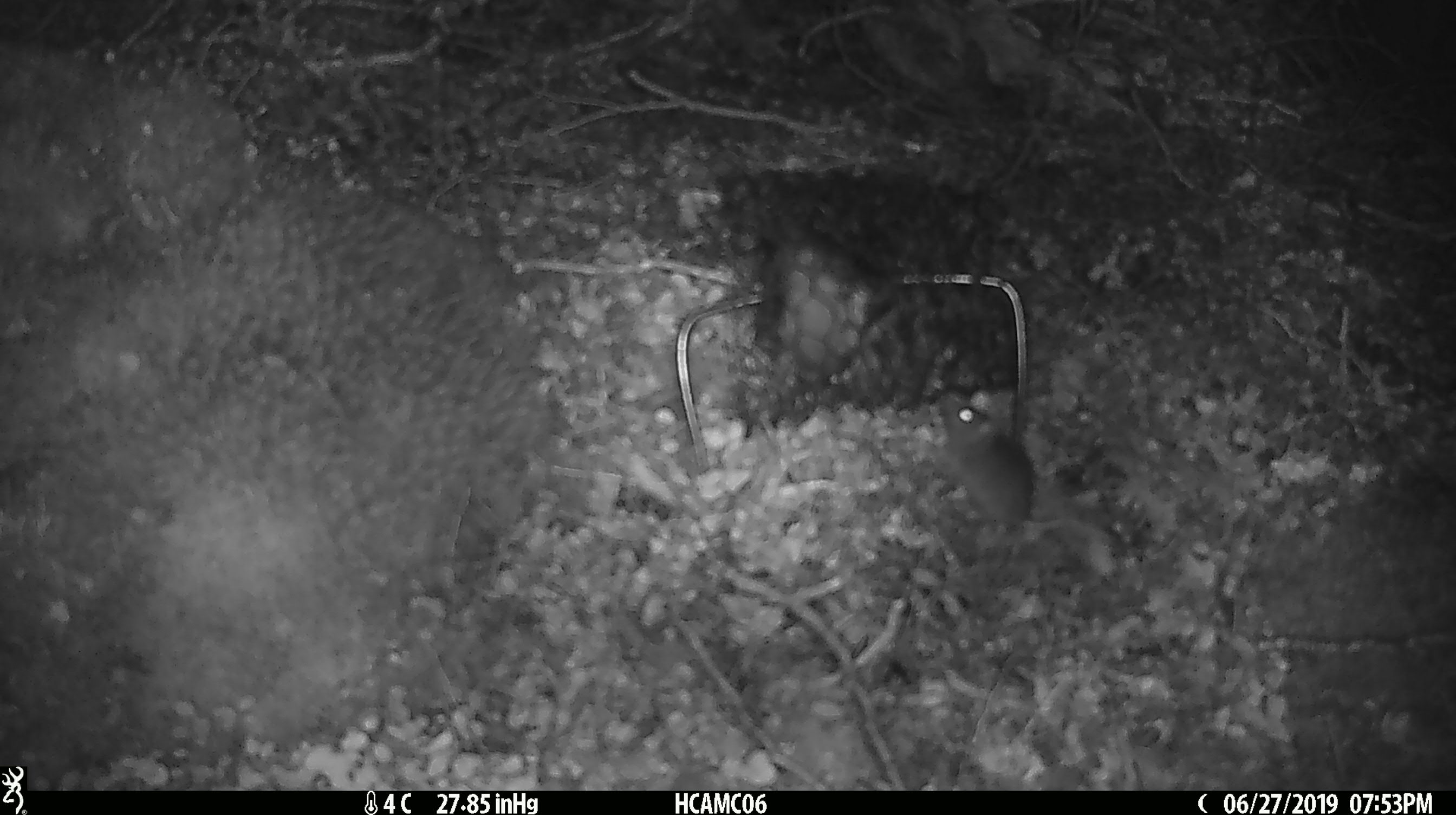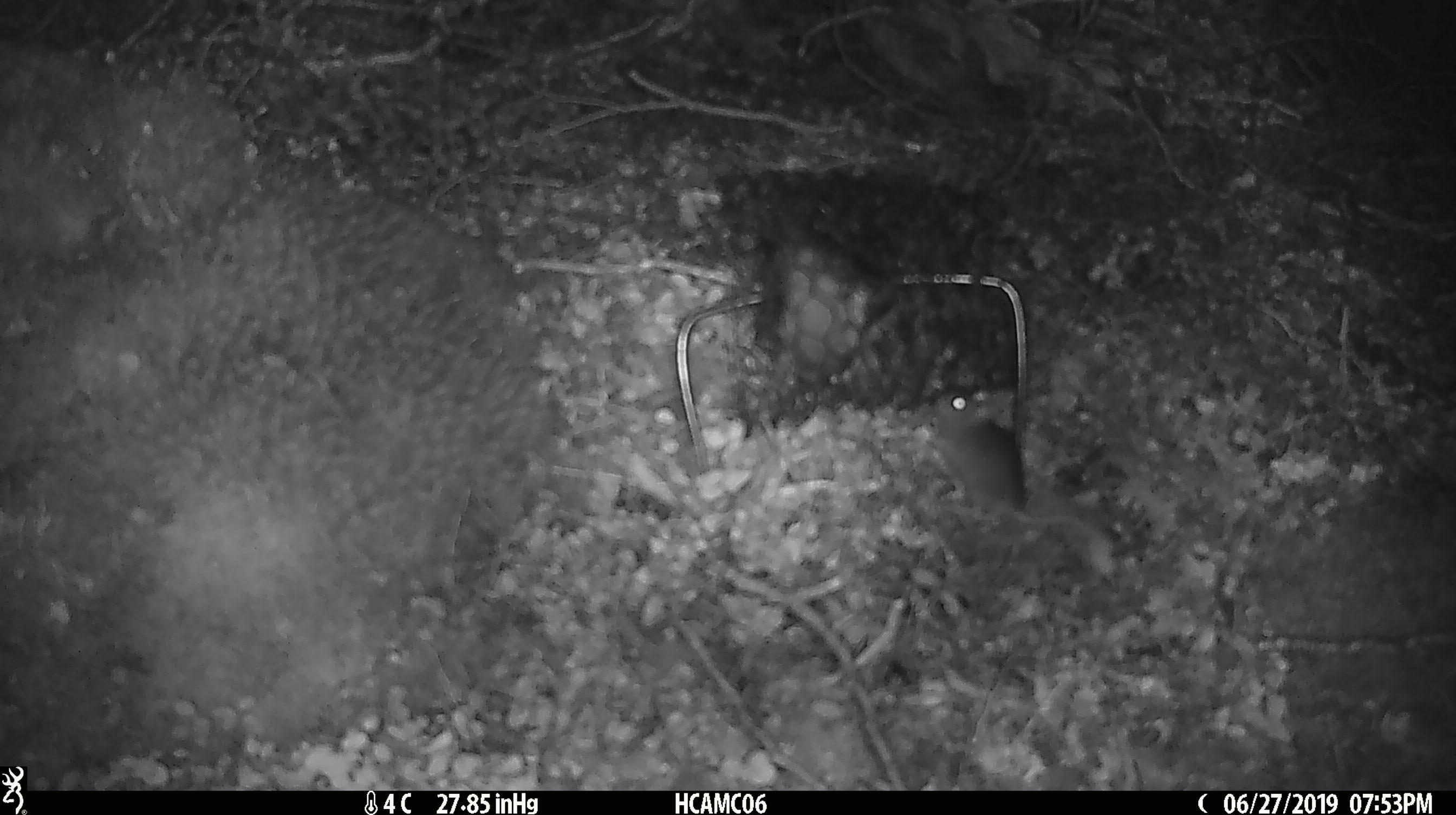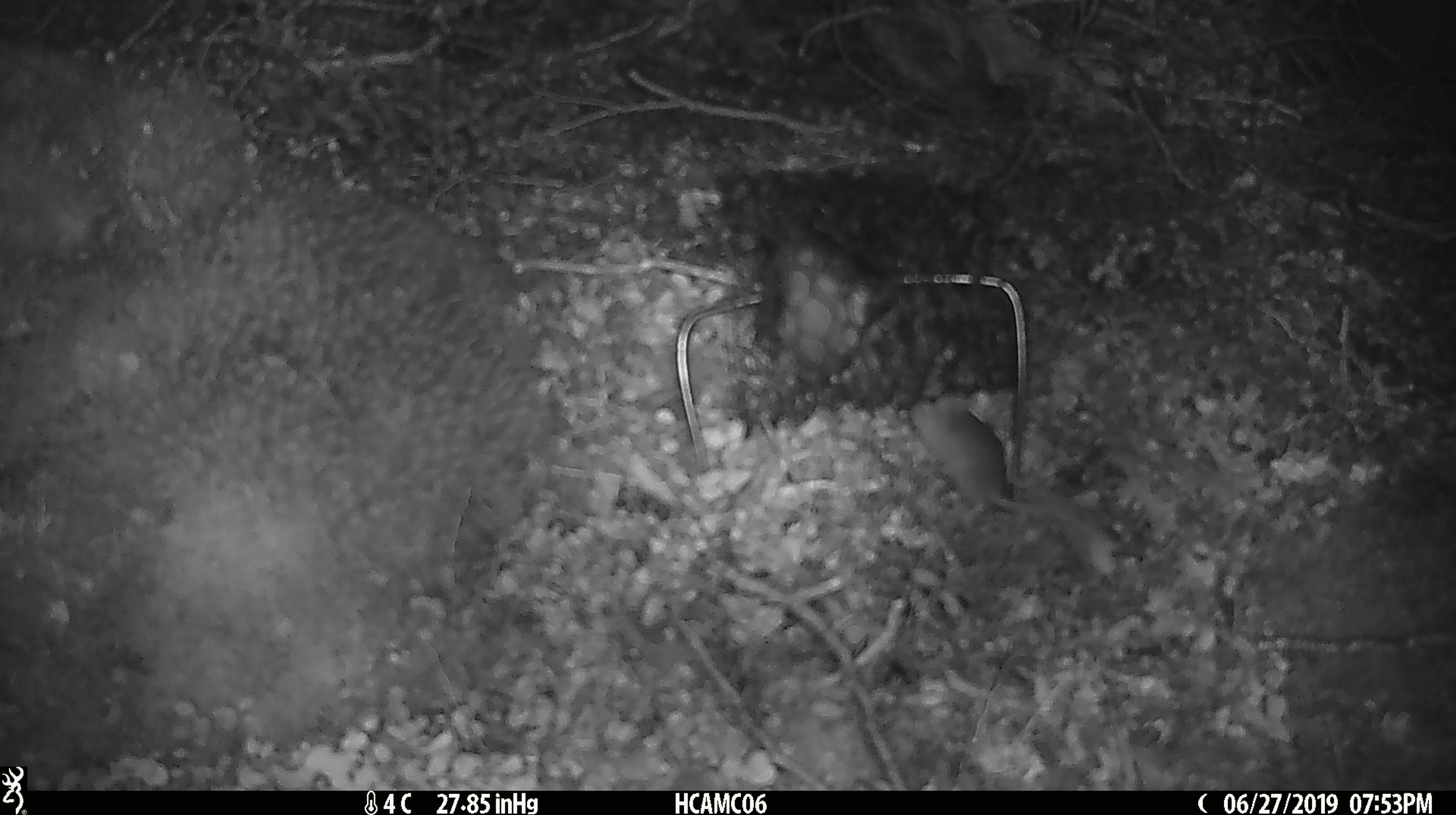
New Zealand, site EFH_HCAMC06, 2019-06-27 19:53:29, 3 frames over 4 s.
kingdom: Animalia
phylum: Chordata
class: Mammalia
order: Rodentia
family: Muridae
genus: Mus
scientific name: Mus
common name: mouse